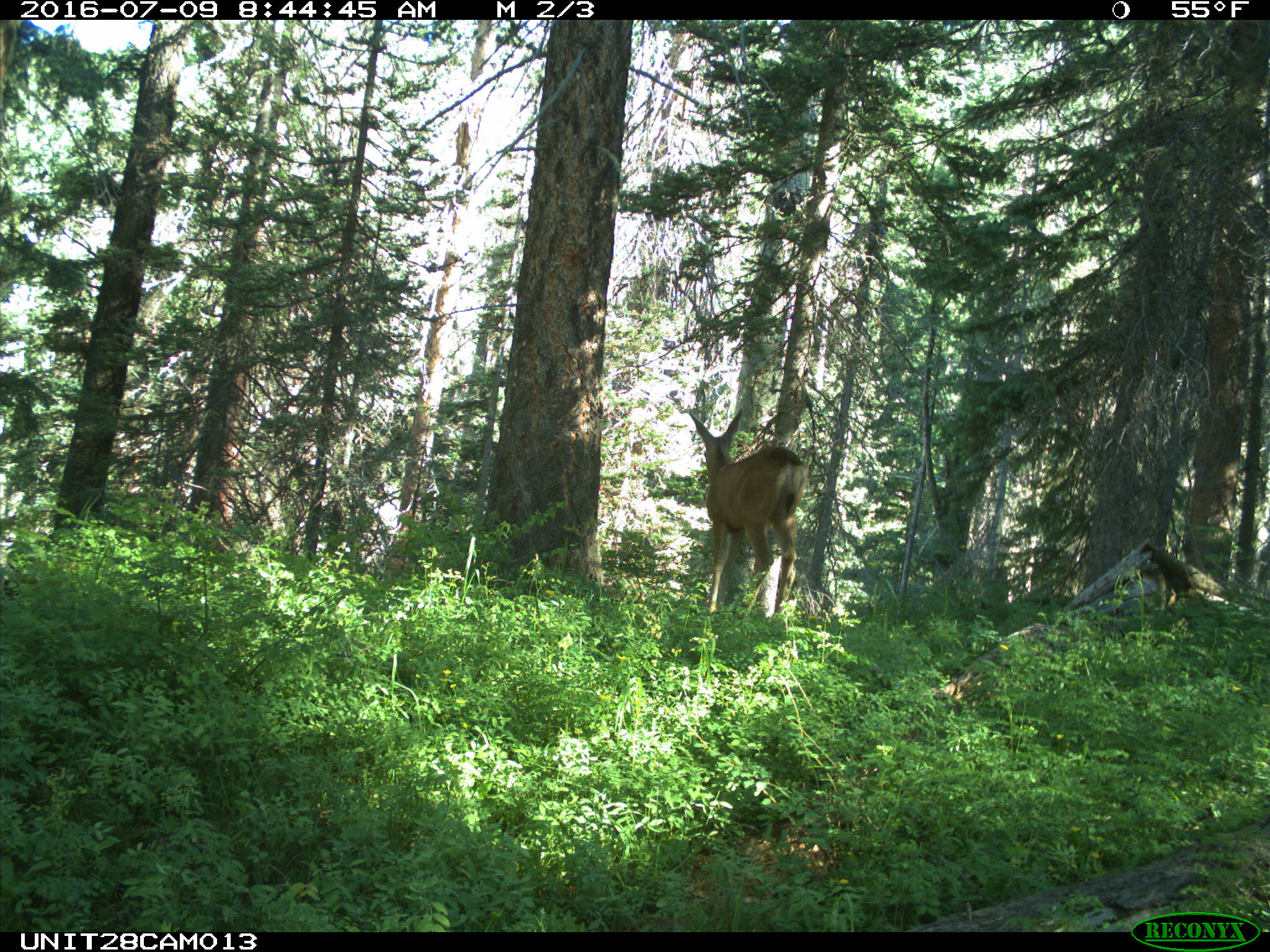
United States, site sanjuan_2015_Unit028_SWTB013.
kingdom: Animalia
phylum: Chordata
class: Mammalia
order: Artiodactyla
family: Cervidae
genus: Odocoileus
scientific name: Odocoileus hemionus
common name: mule deer